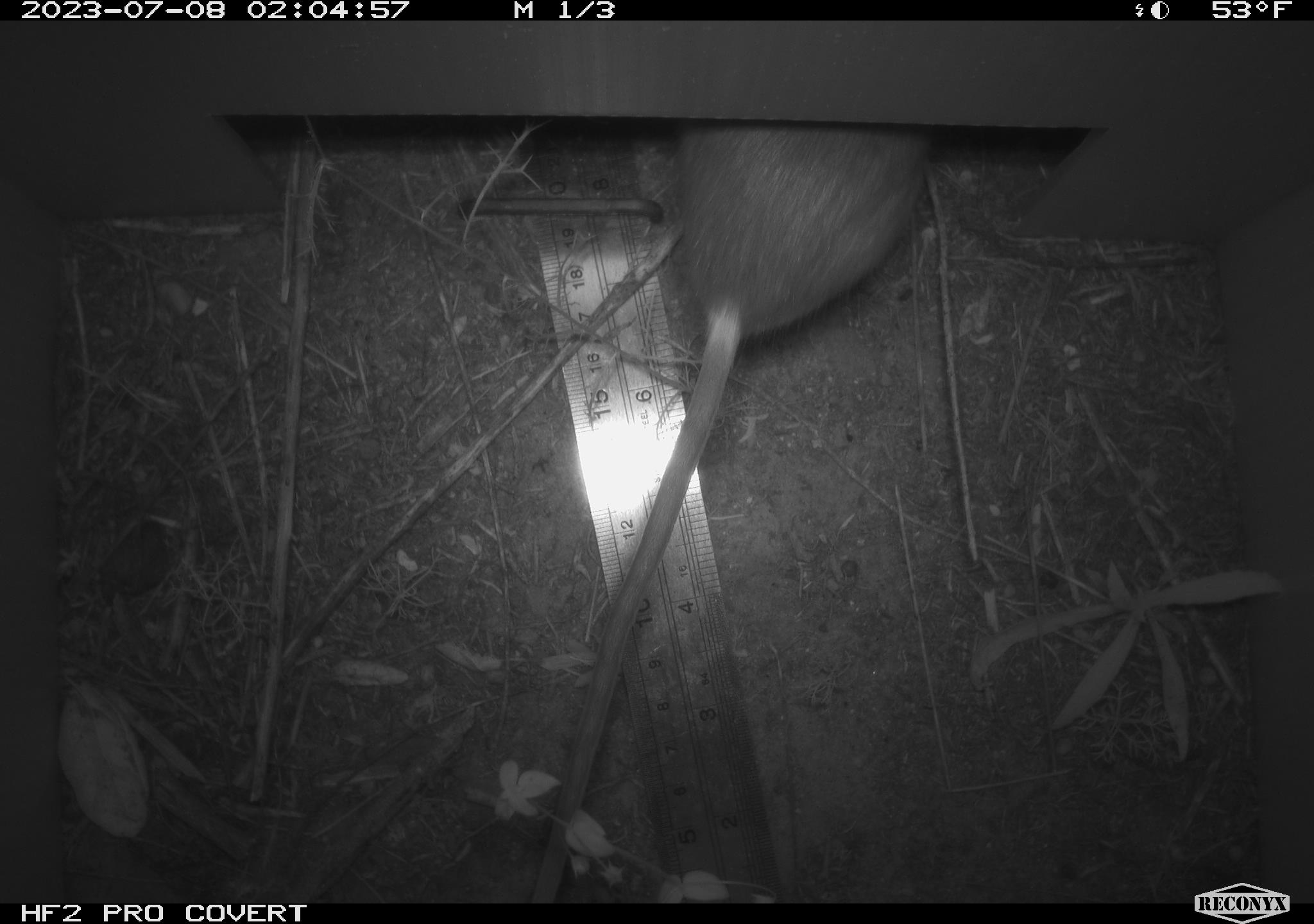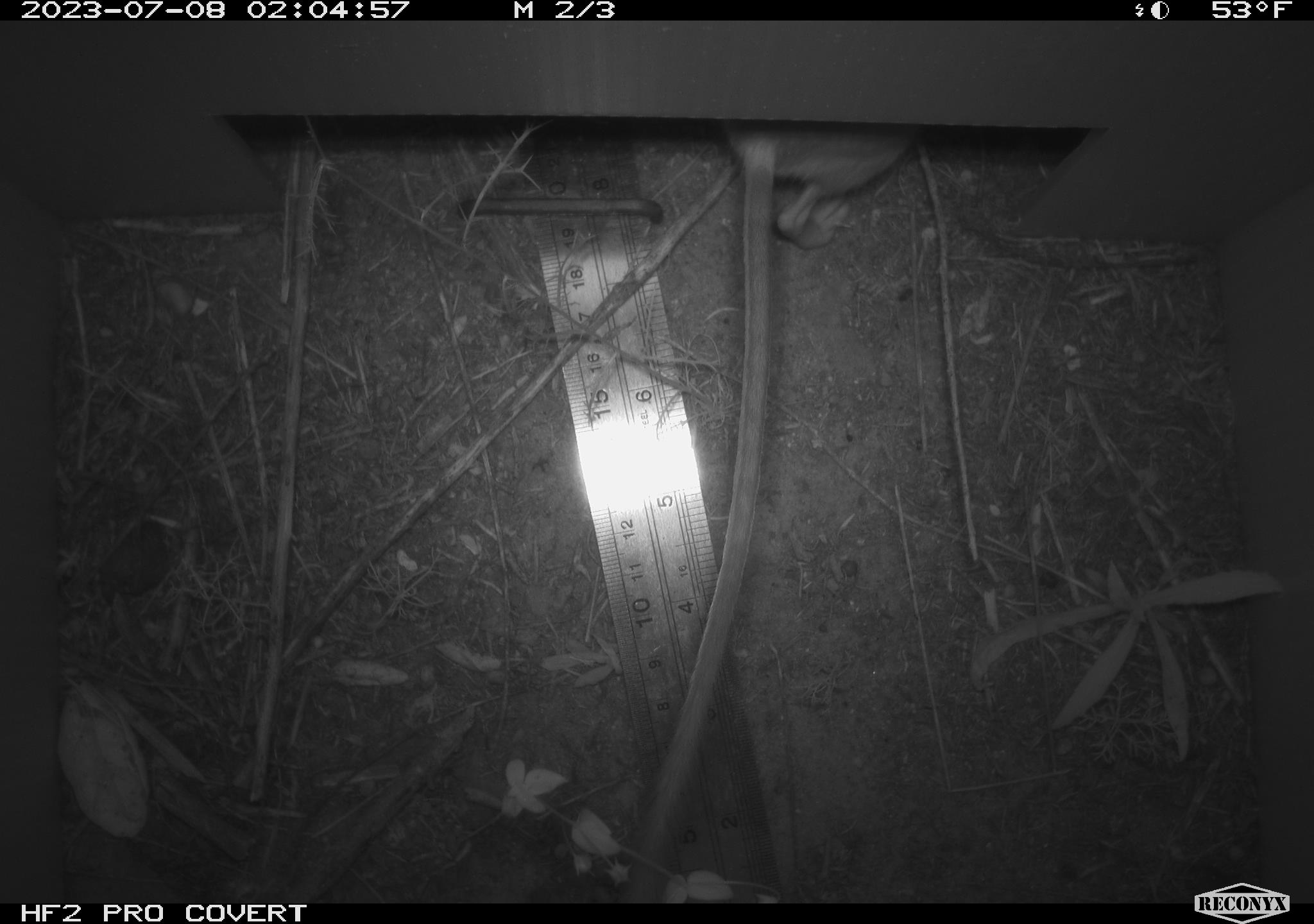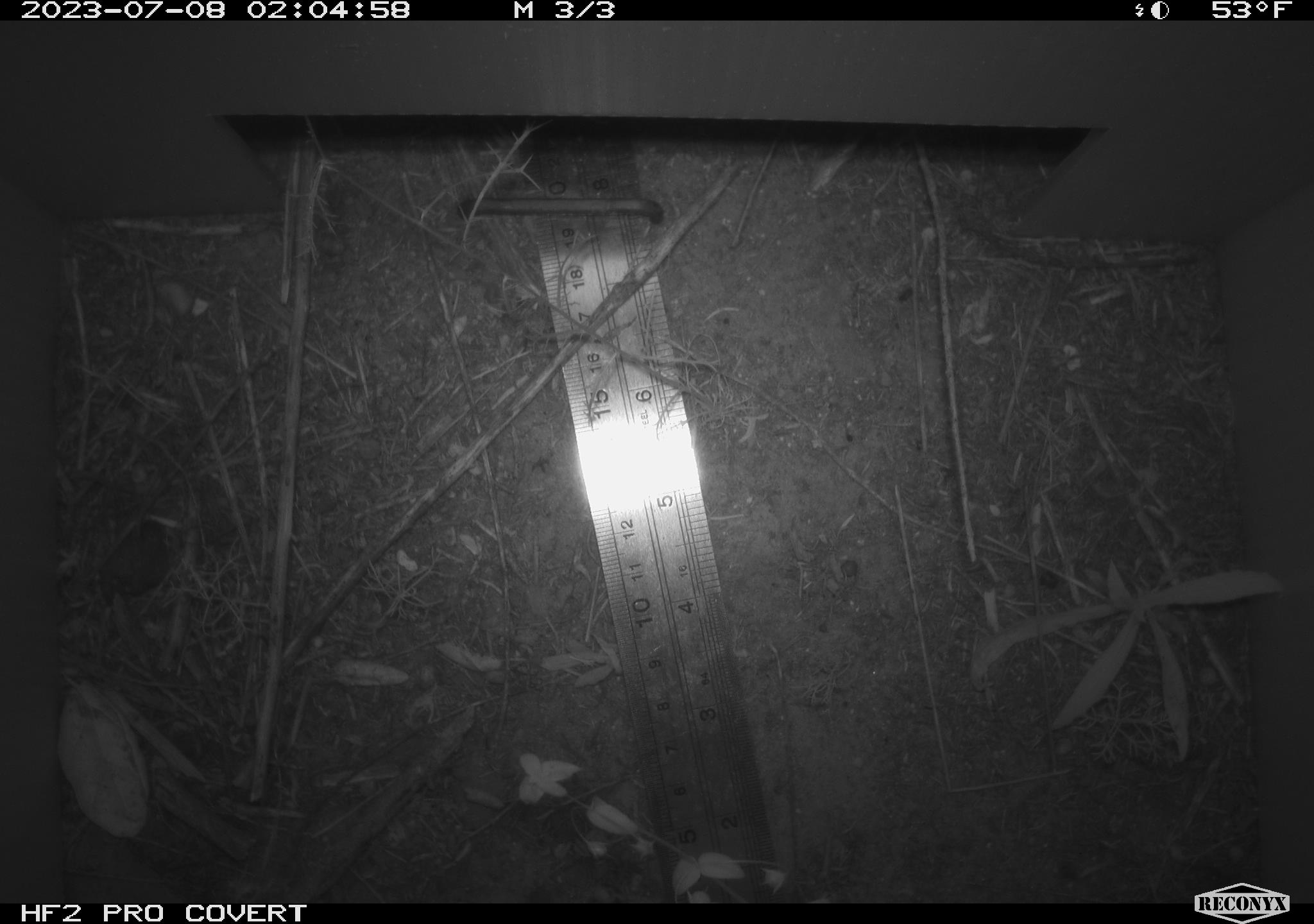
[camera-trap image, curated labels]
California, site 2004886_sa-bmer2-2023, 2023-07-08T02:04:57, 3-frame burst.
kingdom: Animalia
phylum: Chordata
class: Mammalia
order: Rodentia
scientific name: Rodentia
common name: mouse species